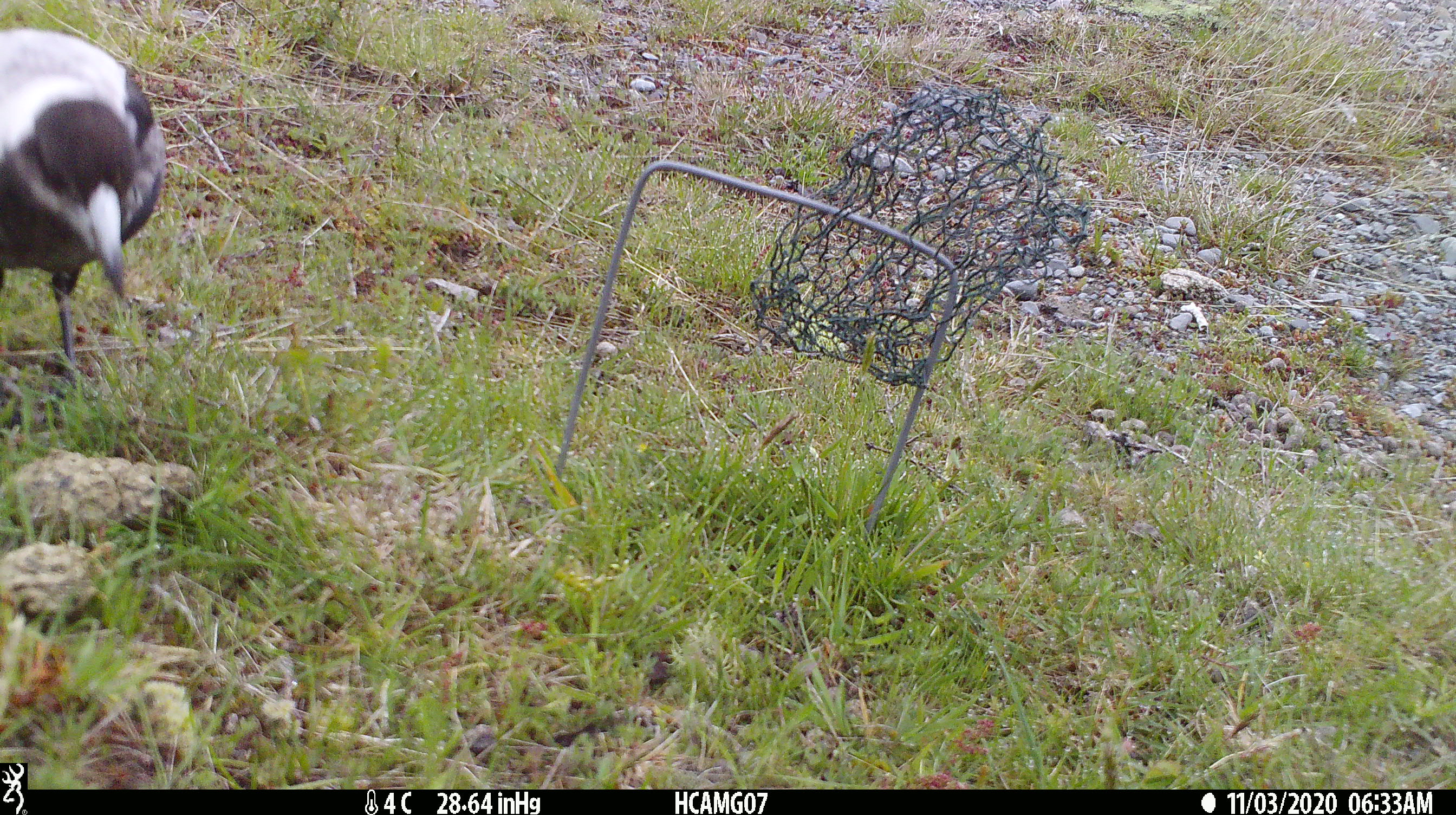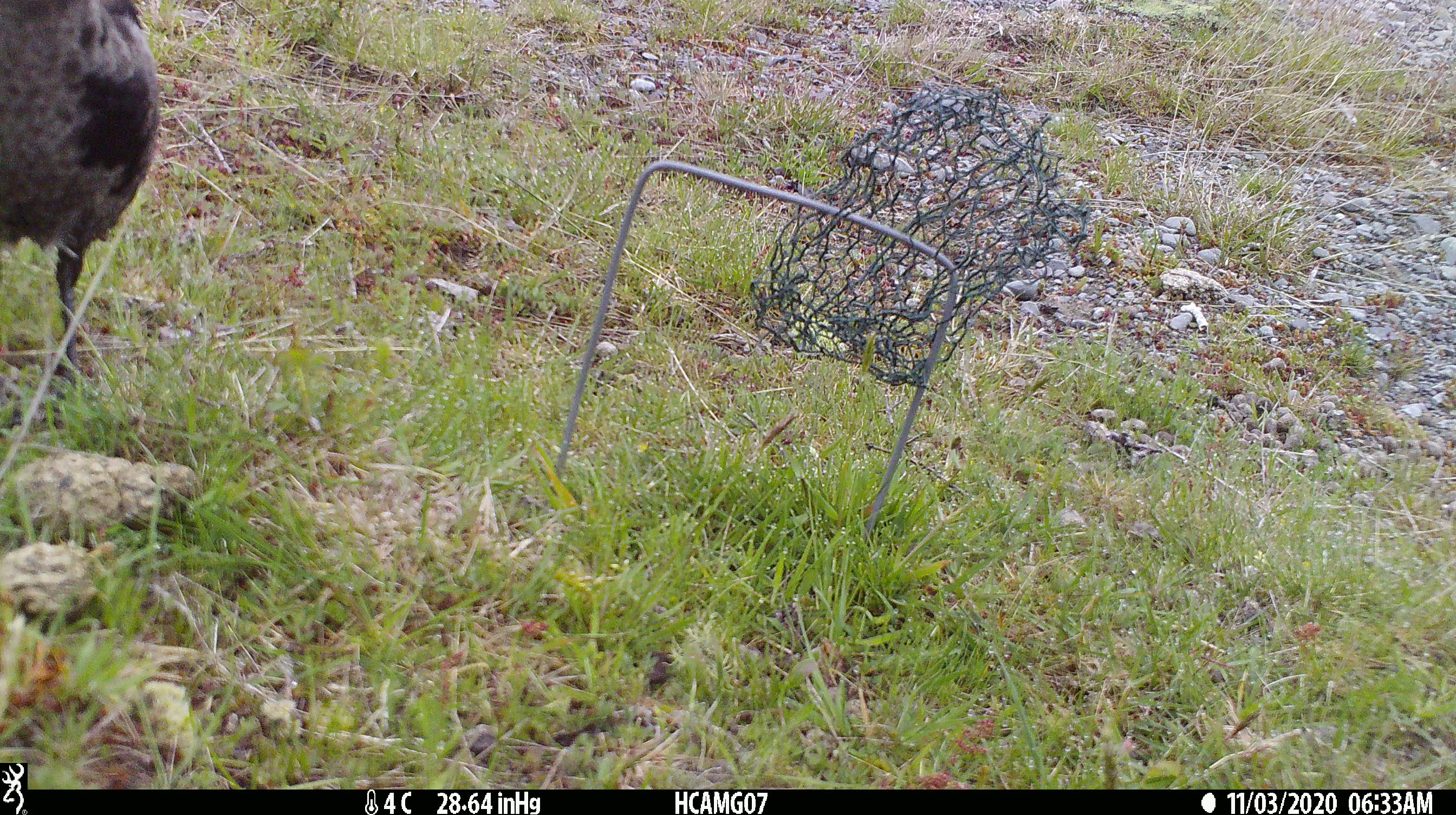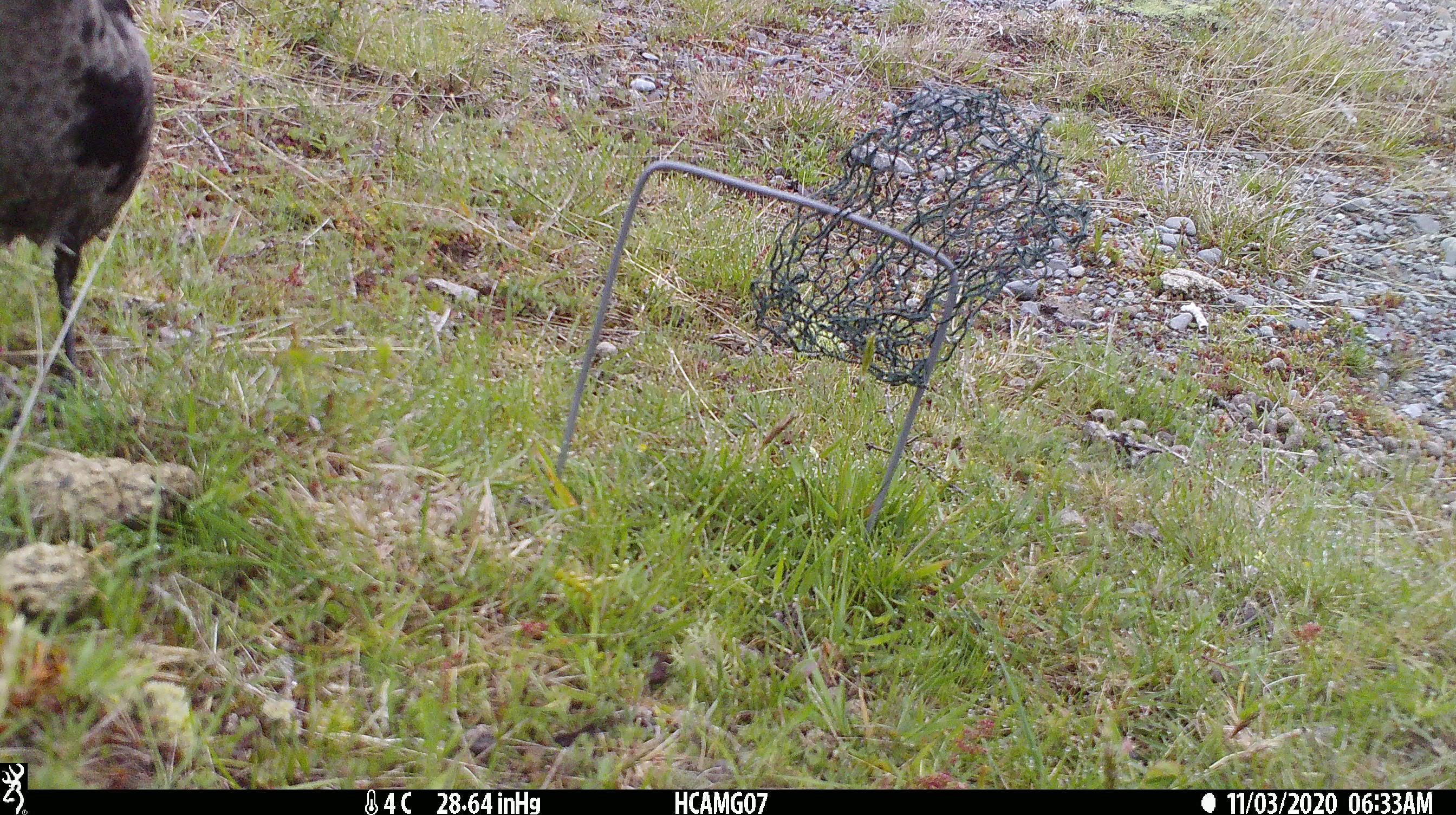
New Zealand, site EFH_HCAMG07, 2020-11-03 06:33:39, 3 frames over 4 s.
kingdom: Animalia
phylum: Chordata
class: Aves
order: Passeriformes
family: Artamidae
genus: Gymnorhina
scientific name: Gymnorhina tibicen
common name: australian magpie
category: magpie